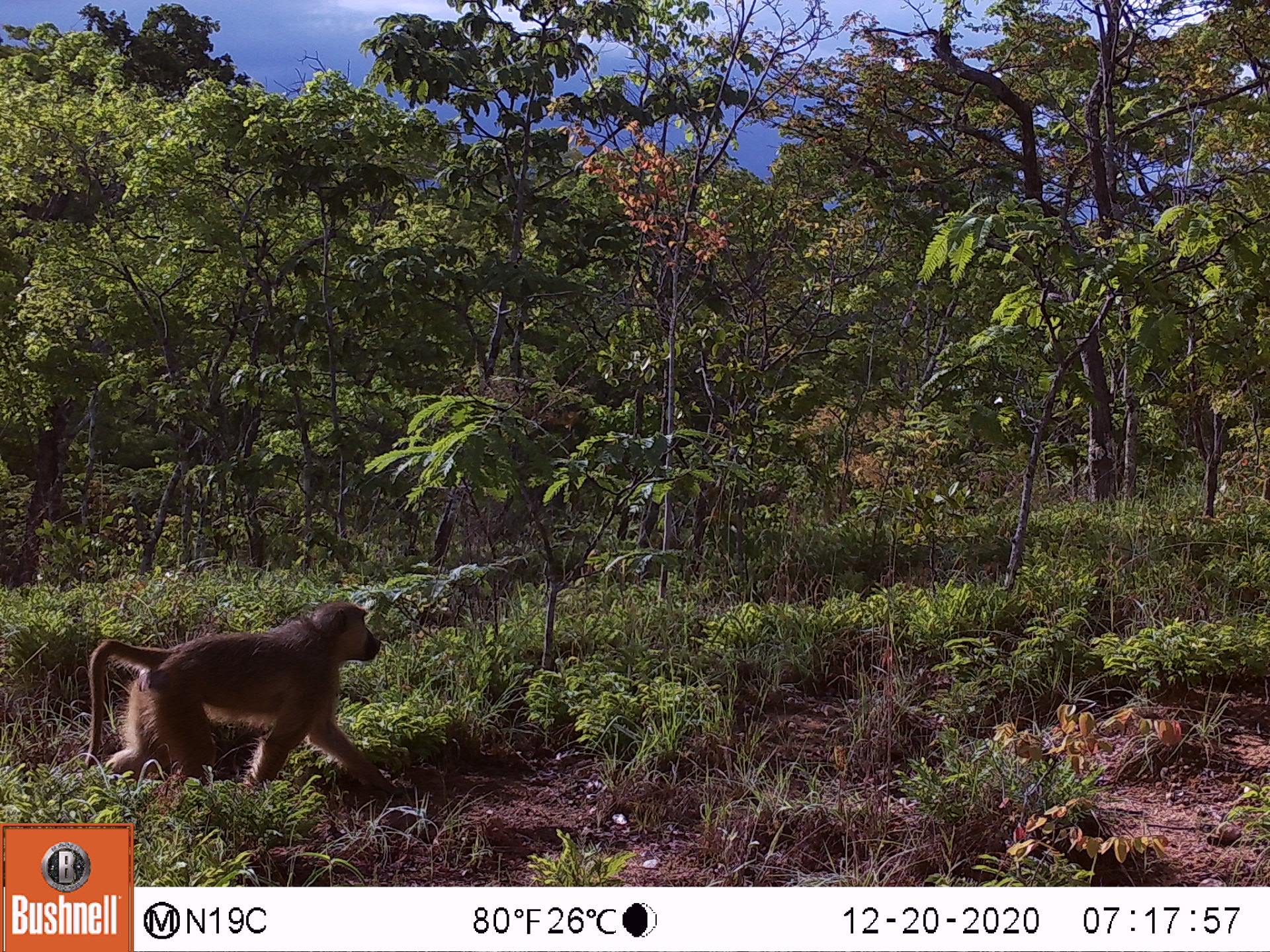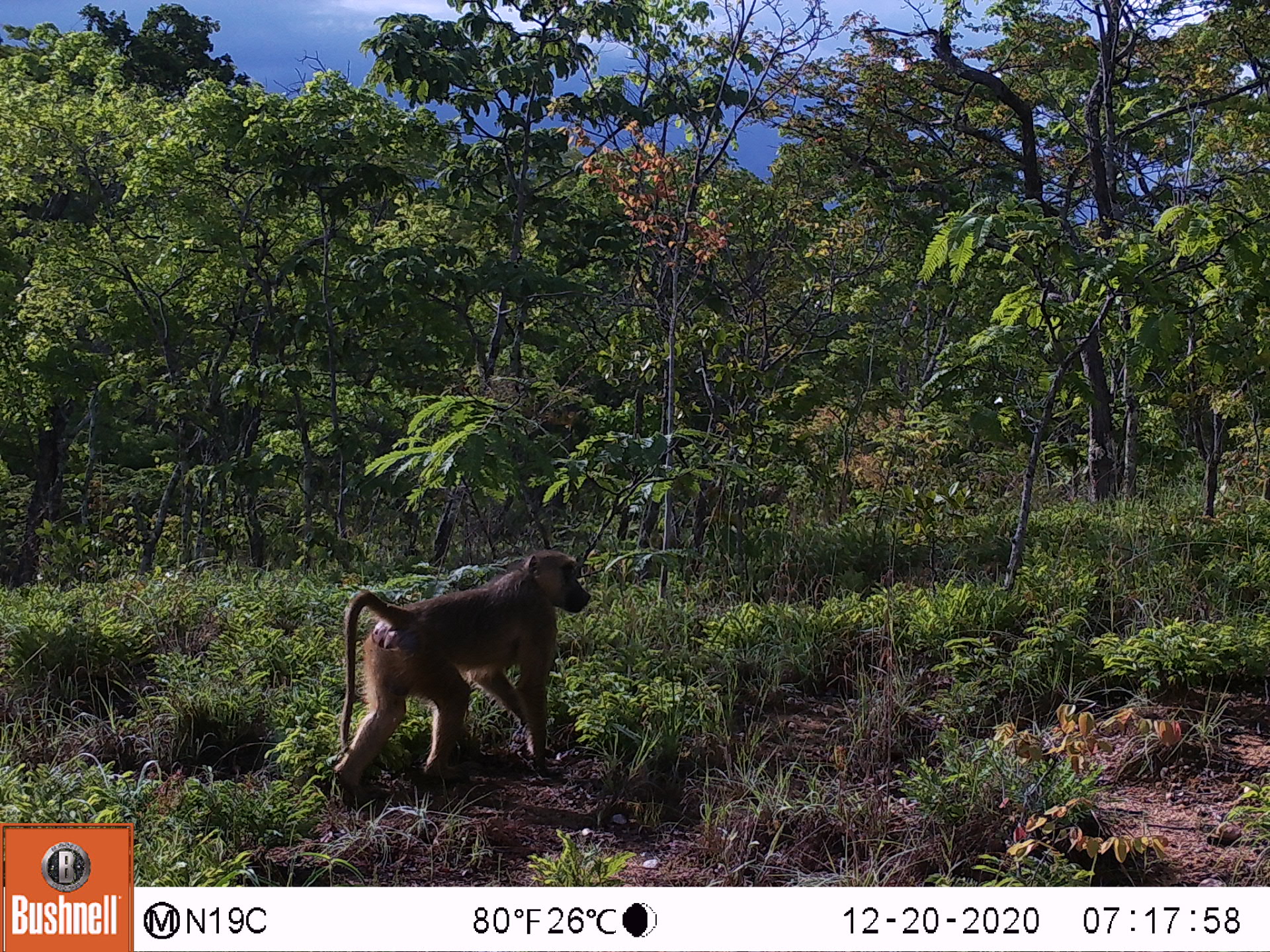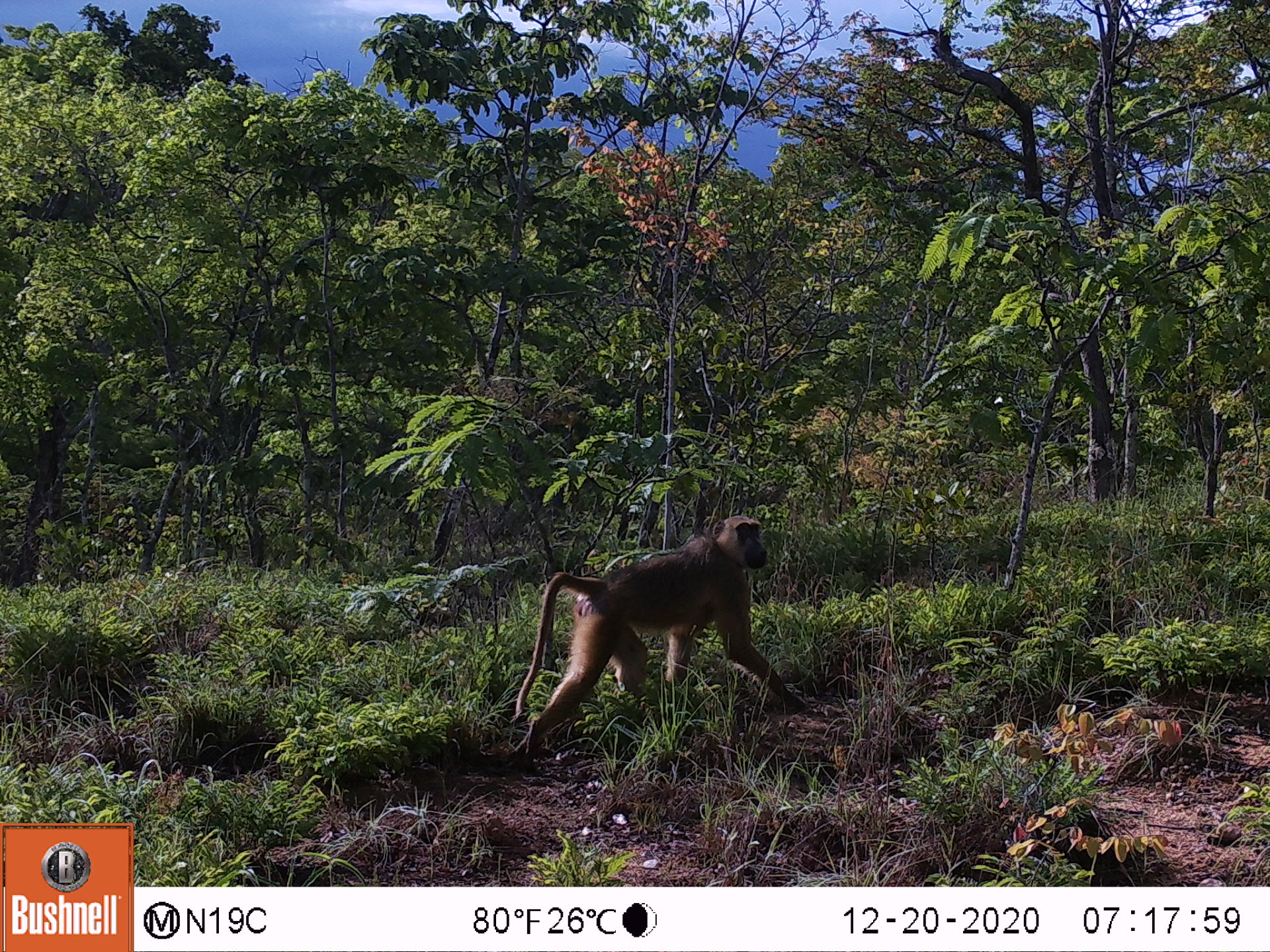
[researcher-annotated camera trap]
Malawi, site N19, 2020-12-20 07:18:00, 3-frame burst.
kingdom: Animalia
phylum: Chordata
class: Mammalia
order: Primates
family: Cercopithecidae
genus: Papio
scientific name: Papio cynocephalus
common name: yellow baboon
Yellow baboon (Papio cynocephalus), count 1.